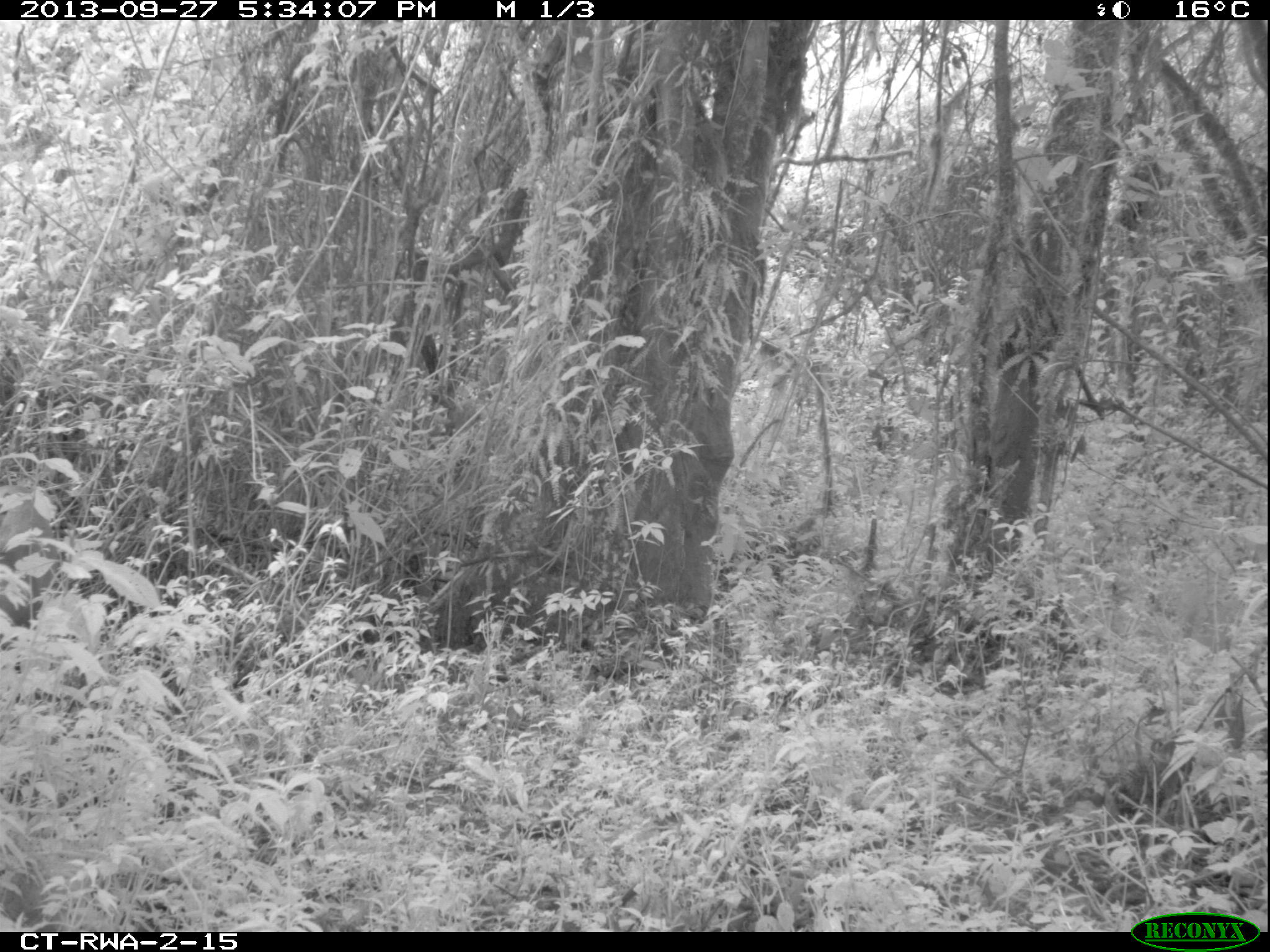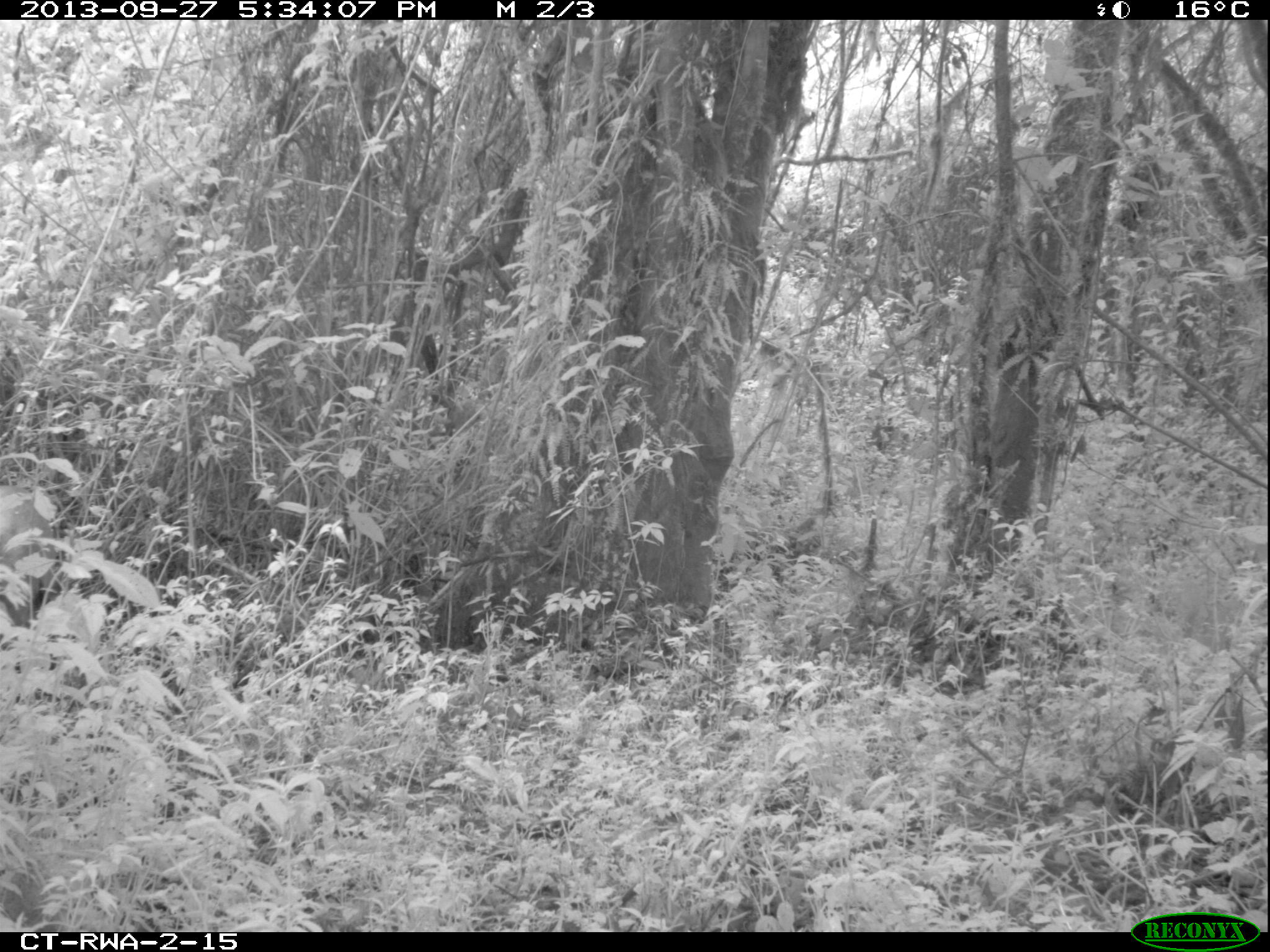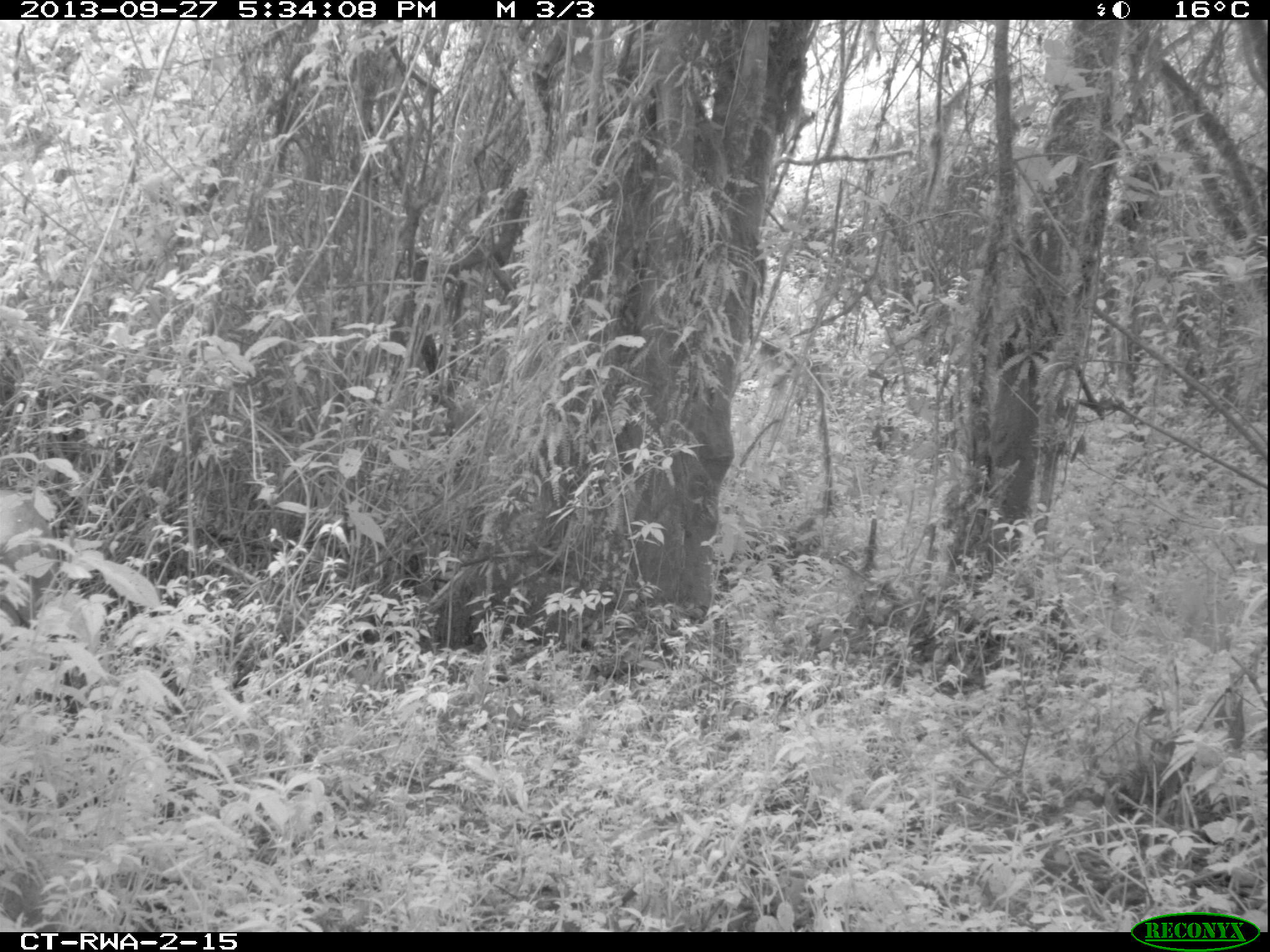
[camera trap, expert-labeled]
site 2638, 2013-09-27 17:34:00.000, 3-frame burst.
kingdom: Animalia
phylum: Chordata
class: Mammalia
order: Artiodactyla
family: Bovidae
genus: Cephalophus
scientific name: Cephalophus nigrifrons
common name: black-fronted duiker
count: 1